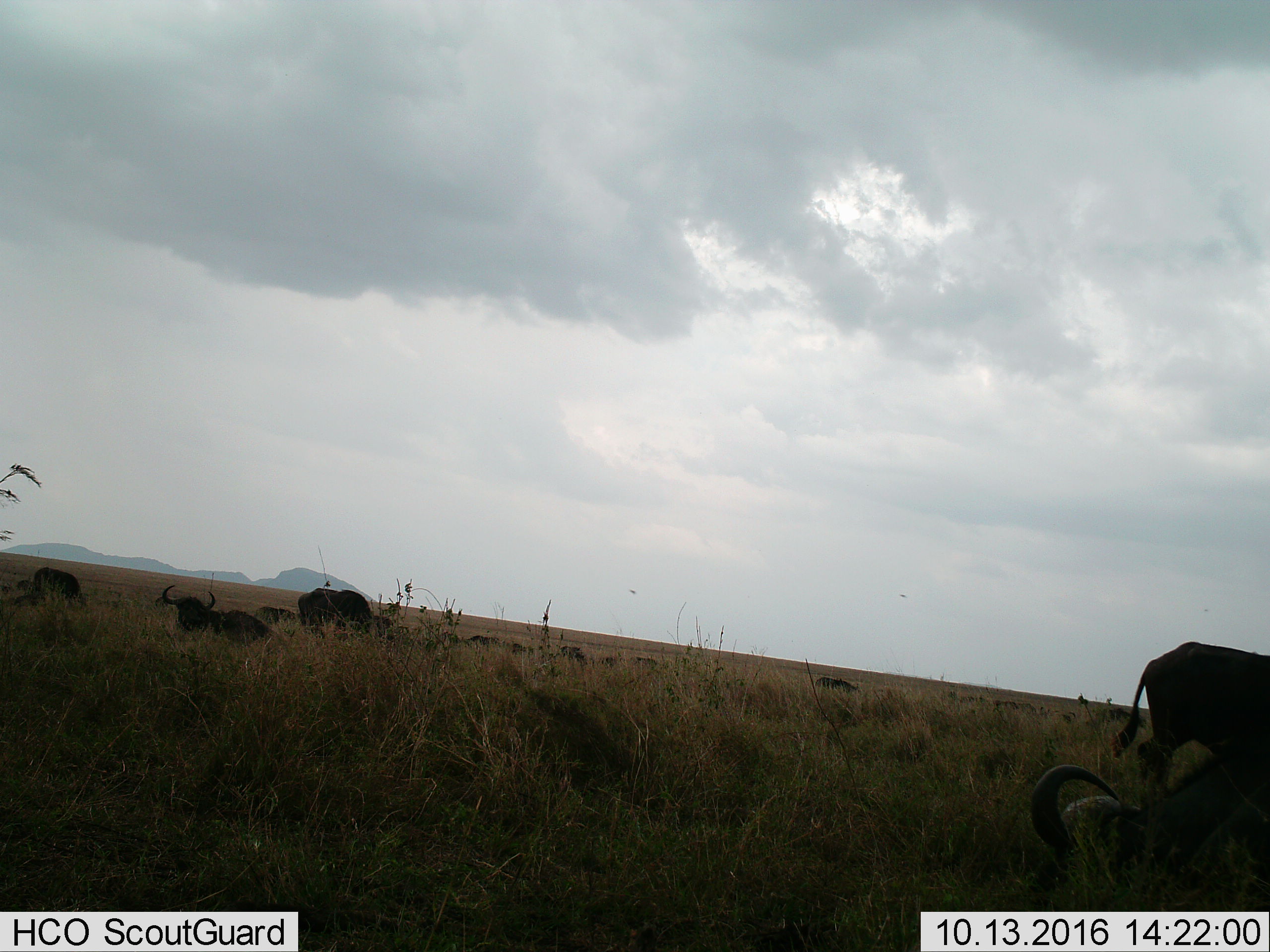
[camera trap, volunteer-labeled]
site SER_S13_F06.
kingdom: Animalia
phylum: Chordata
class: Mammalia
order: Artiodactyla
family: Bovidae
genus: Syncerus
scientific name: Syncerus caffer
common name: african buffalo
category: buffalo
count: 11-50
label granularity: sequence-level